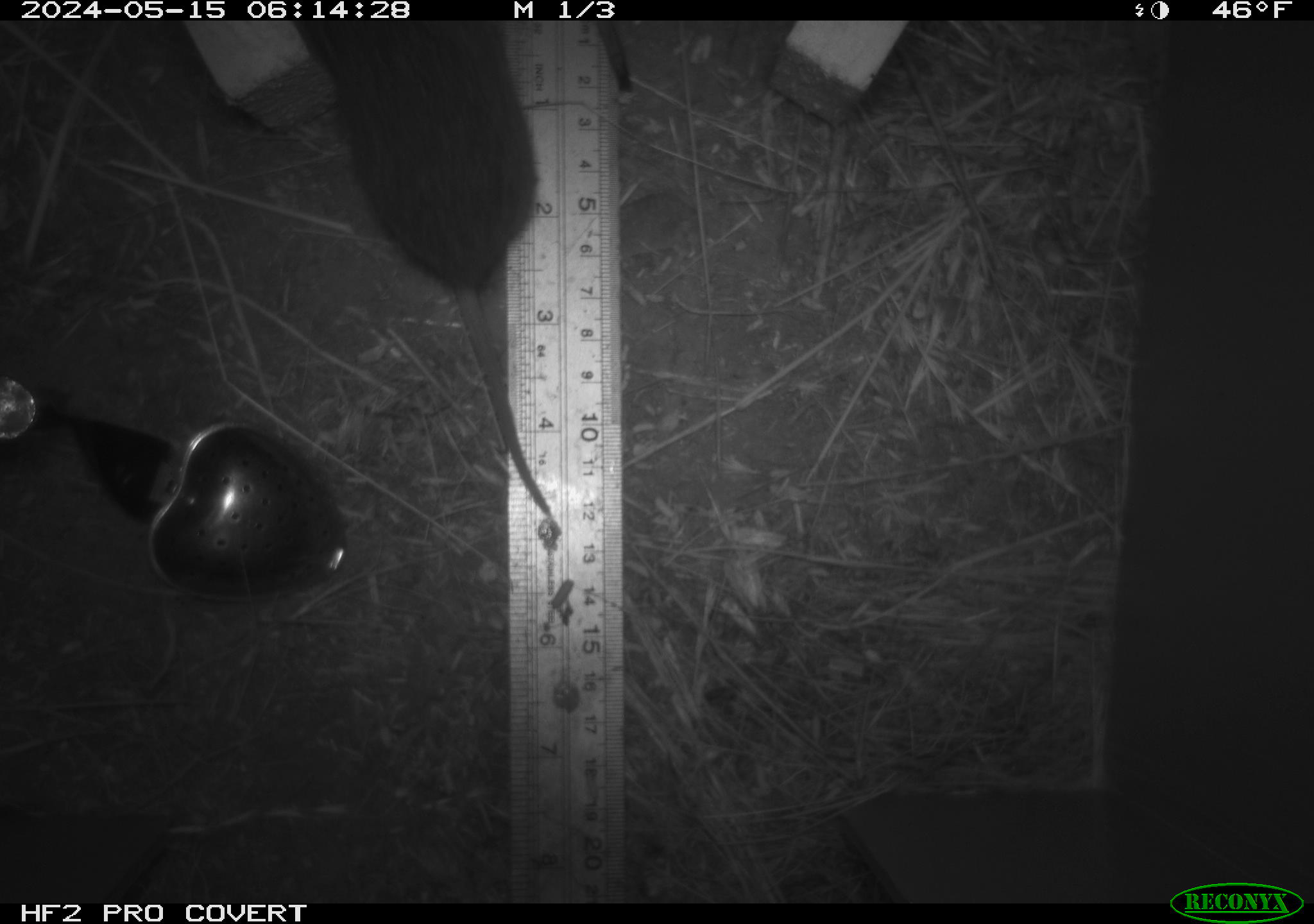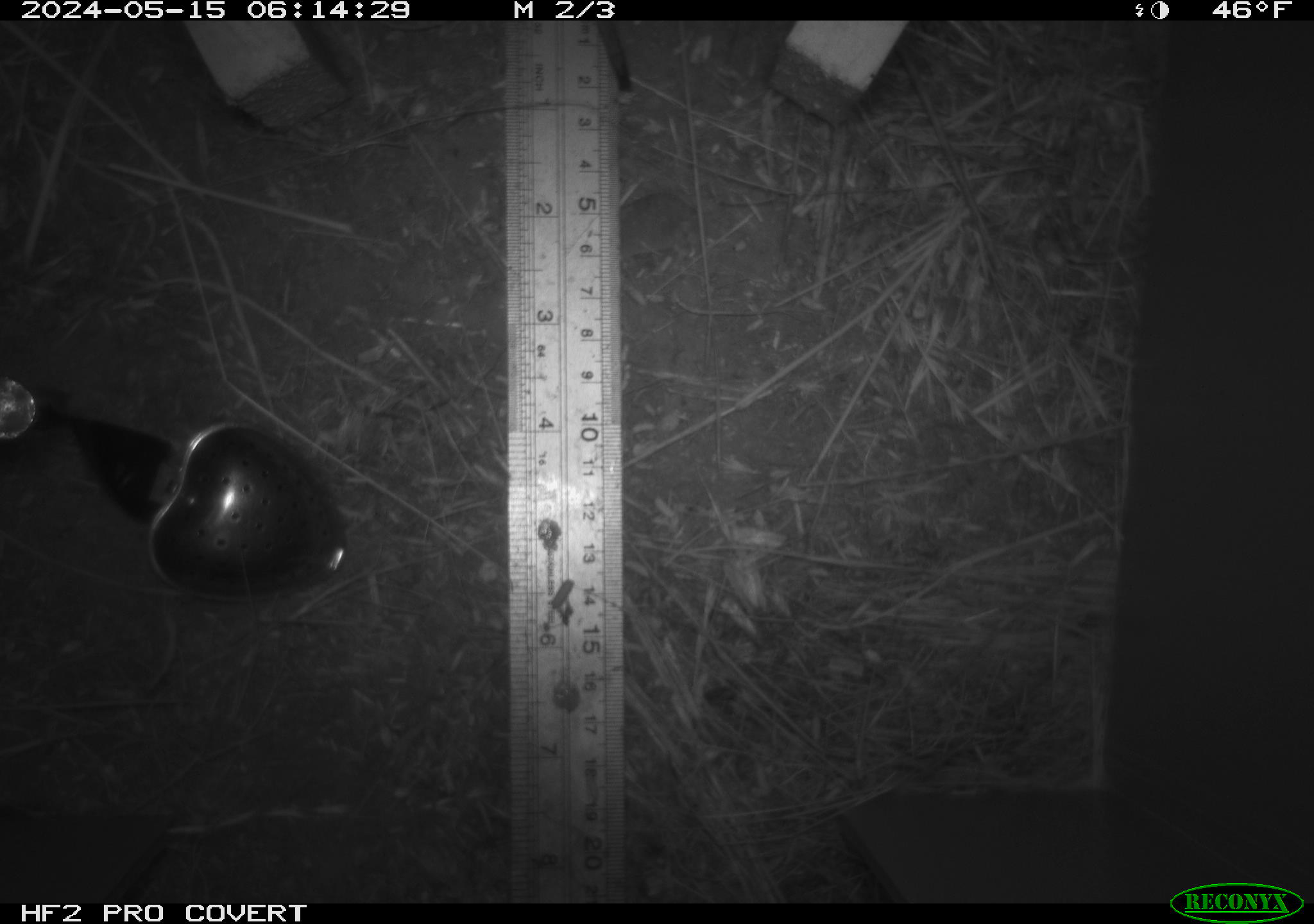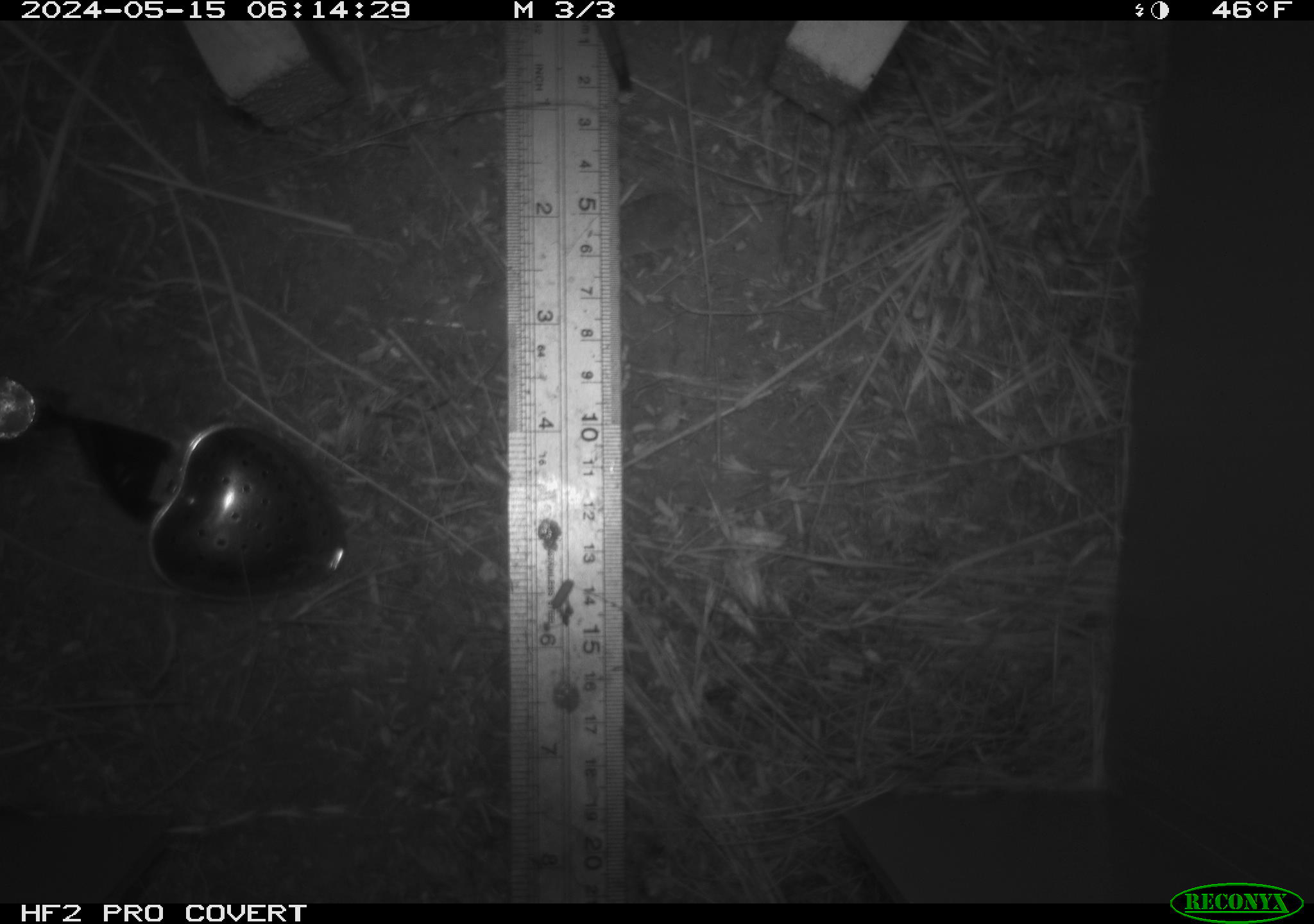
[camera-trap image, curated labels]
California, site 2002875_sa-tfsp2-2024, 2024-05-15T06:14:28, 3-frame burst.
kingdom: Animalia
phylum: Chordata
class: Mammalia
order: Rodentia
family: Cricetidae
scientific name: Arvicolinae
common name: voles, lemmings, and muskrats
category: arvicolinae subfamily